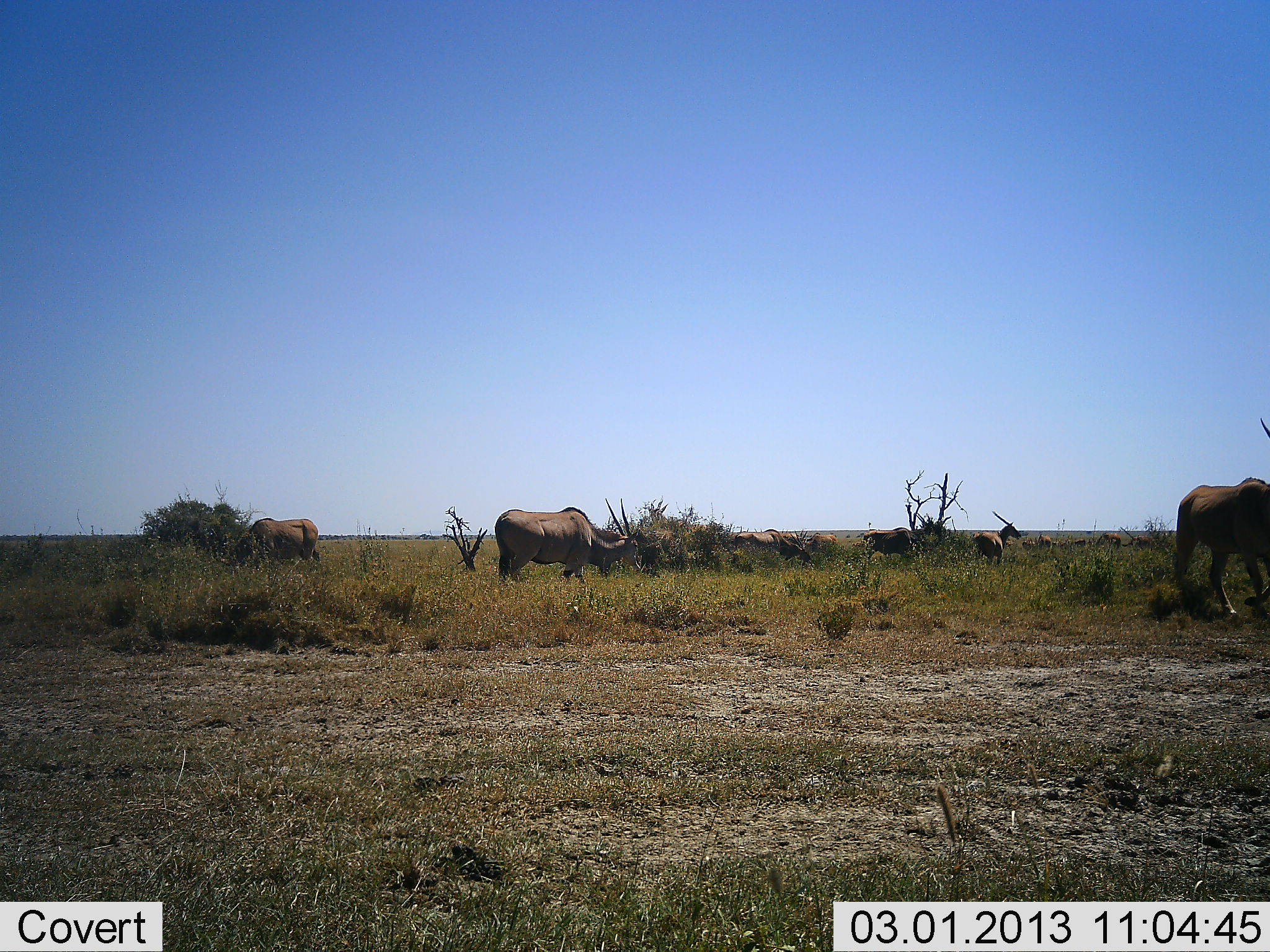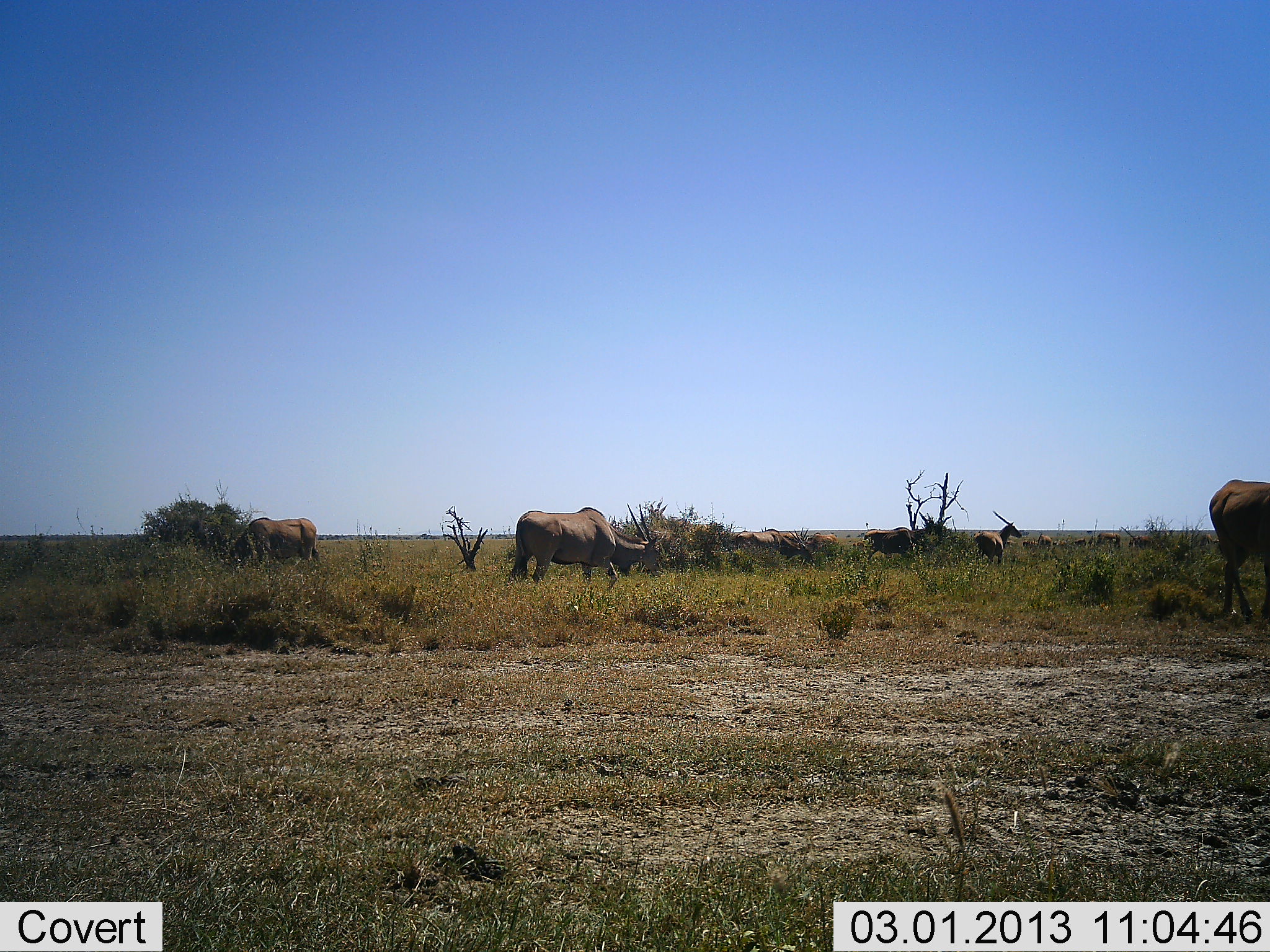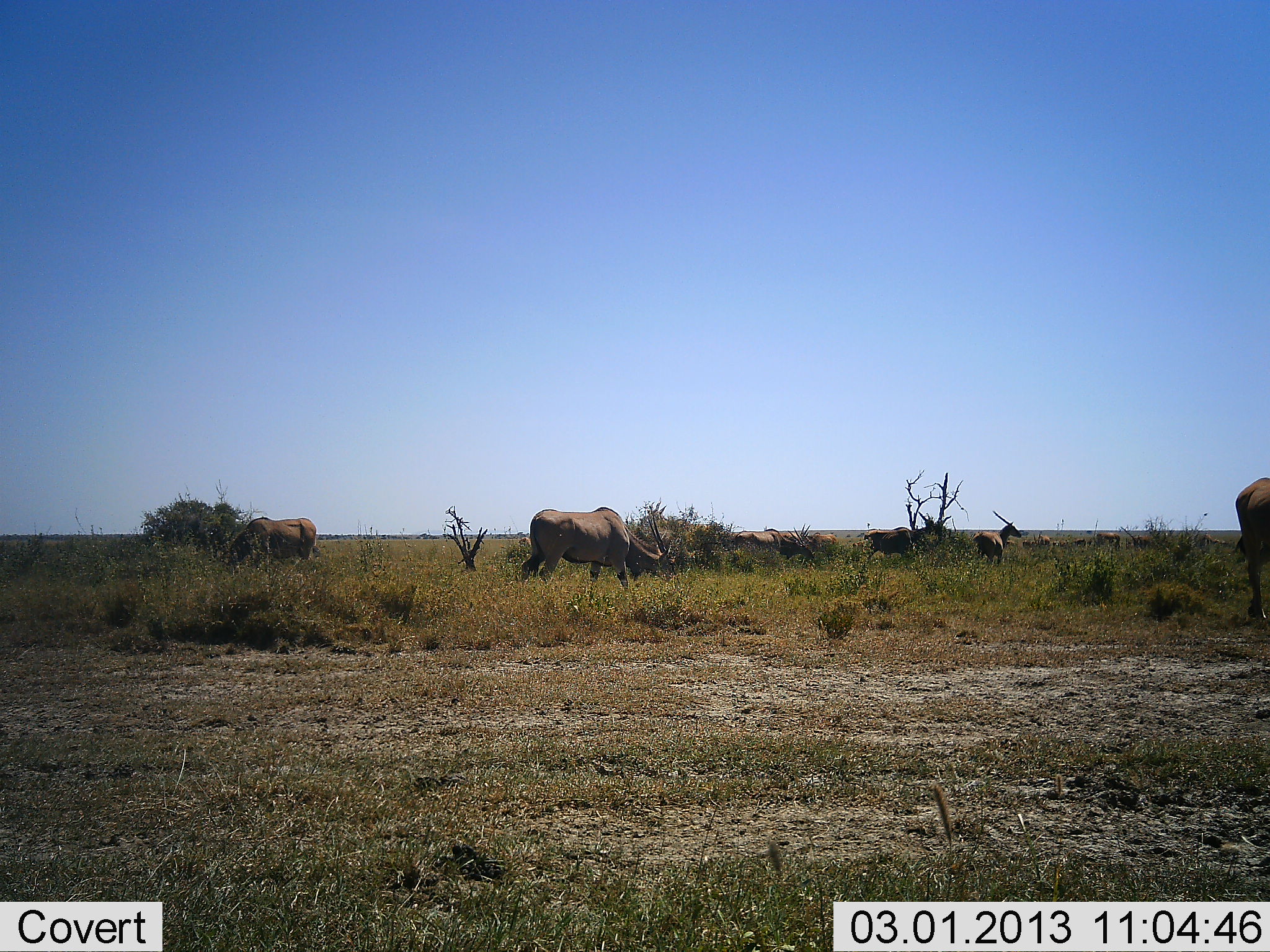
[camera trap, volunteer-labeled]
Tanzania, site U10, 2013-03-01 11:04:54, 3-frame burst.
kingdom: Animalia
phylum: Chordata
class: Mammalia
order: Artiodactyla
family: Bovidae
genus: Tragelaphus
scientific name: Tragelaphus oryx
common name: eland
Eland (Tragelaphus oryx), count 6. Behavior (volunteer vote fractions): standing 32%, resting 0%, moving 63%, interacting 11%. Young present (vote fraction): 0%. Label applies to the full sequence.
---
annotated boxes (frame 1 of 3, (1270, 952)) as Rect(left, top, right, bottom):
animal: Rect(1173, 416, 1270, 628); Rect(493, 497, 647, 584); Rect(232, 515, 323, 574); Rect(970, 509, 1022, 571); Rect(734, 528, 813, 565); Rect(862, 528, 926, 561)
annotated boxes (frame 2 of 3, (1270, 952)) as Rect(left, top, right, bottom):
animal: Rect(507, 501, 665, 592); Rect(1207, 475, 1270, 619); Rect(217, 516, 322, 570); Rect(970, 509, 1023, 570); Rect(861, 526, 929, 568)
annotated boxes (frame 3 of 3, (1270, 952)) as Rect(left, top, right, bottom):
animal: Rect(519, 508, 679, 597); Rect(216, 515, 323, 574); Rect(1231, 476, 1270, 620); Rect(729, 526, 817, 574); Rect(971, 510, 1023, 567); Rect(861, 526, 931, 564); Rect(779, 529, 840, 561)